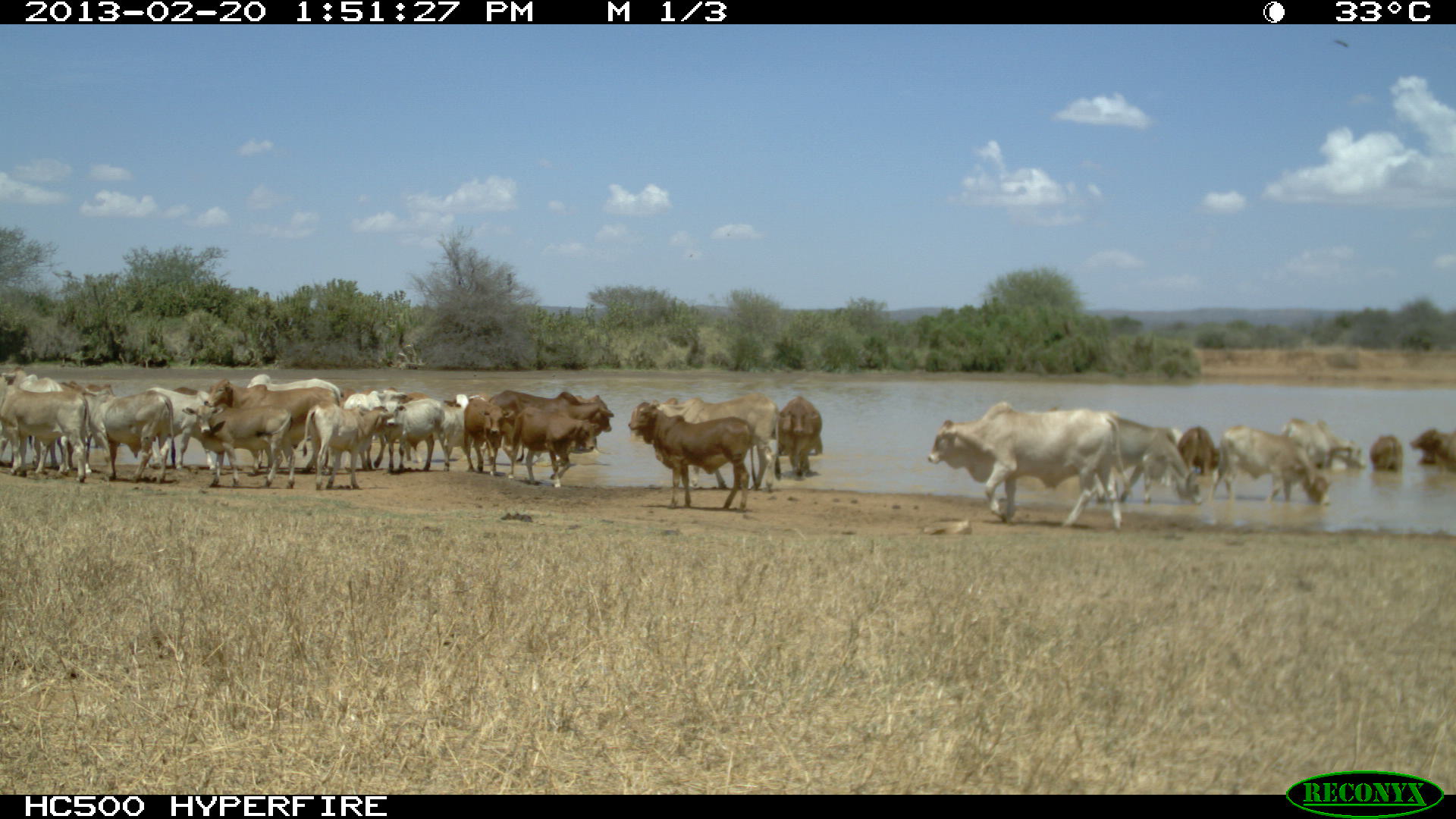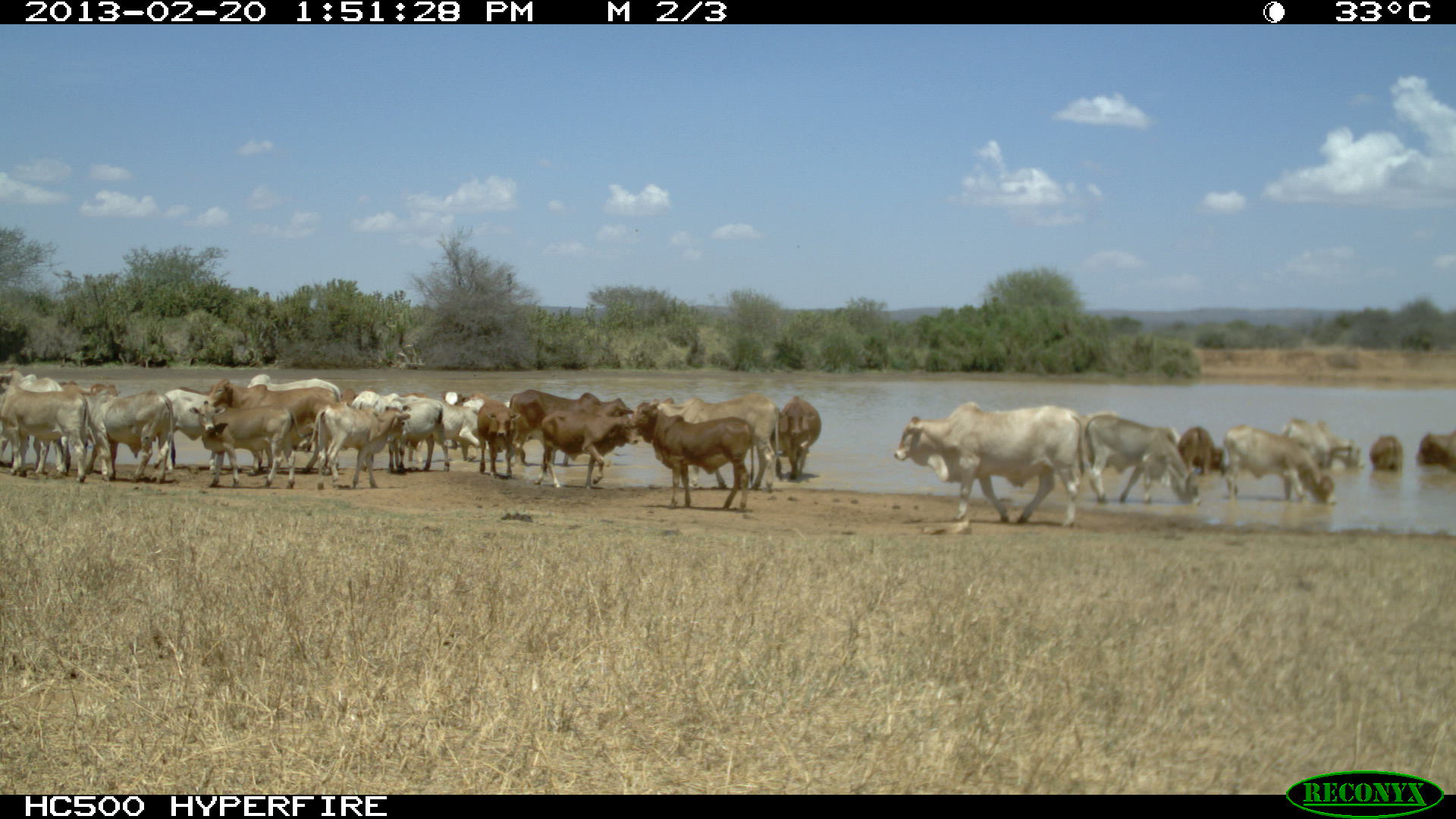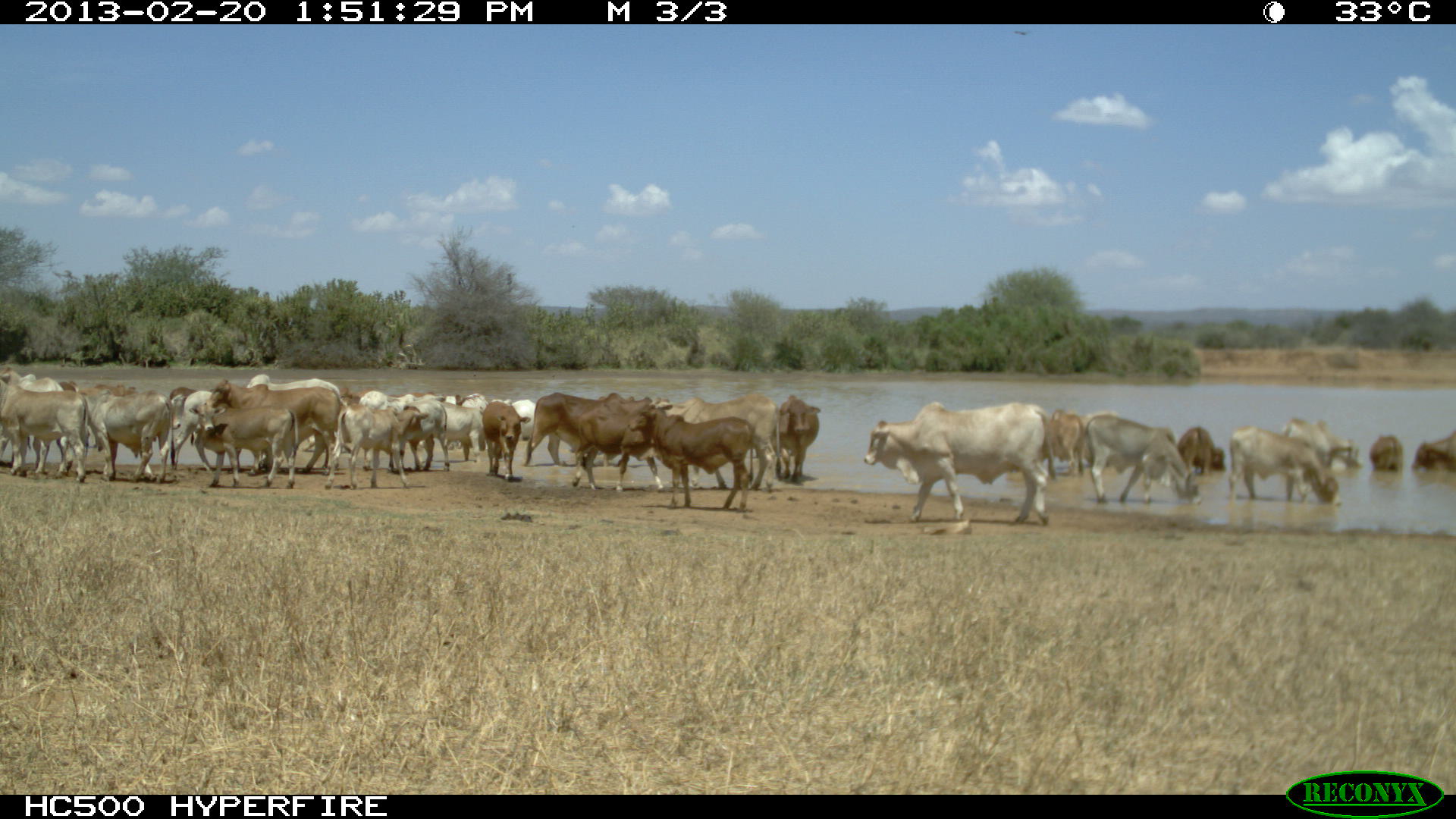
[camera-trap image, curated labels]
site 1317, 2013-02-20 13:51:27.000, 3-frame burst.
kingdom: Animalia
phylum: Chordata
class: Mammalia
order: Artiodactyla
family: Bovidae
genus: Bos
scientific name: Bos taurus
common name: domestic cattle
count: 28